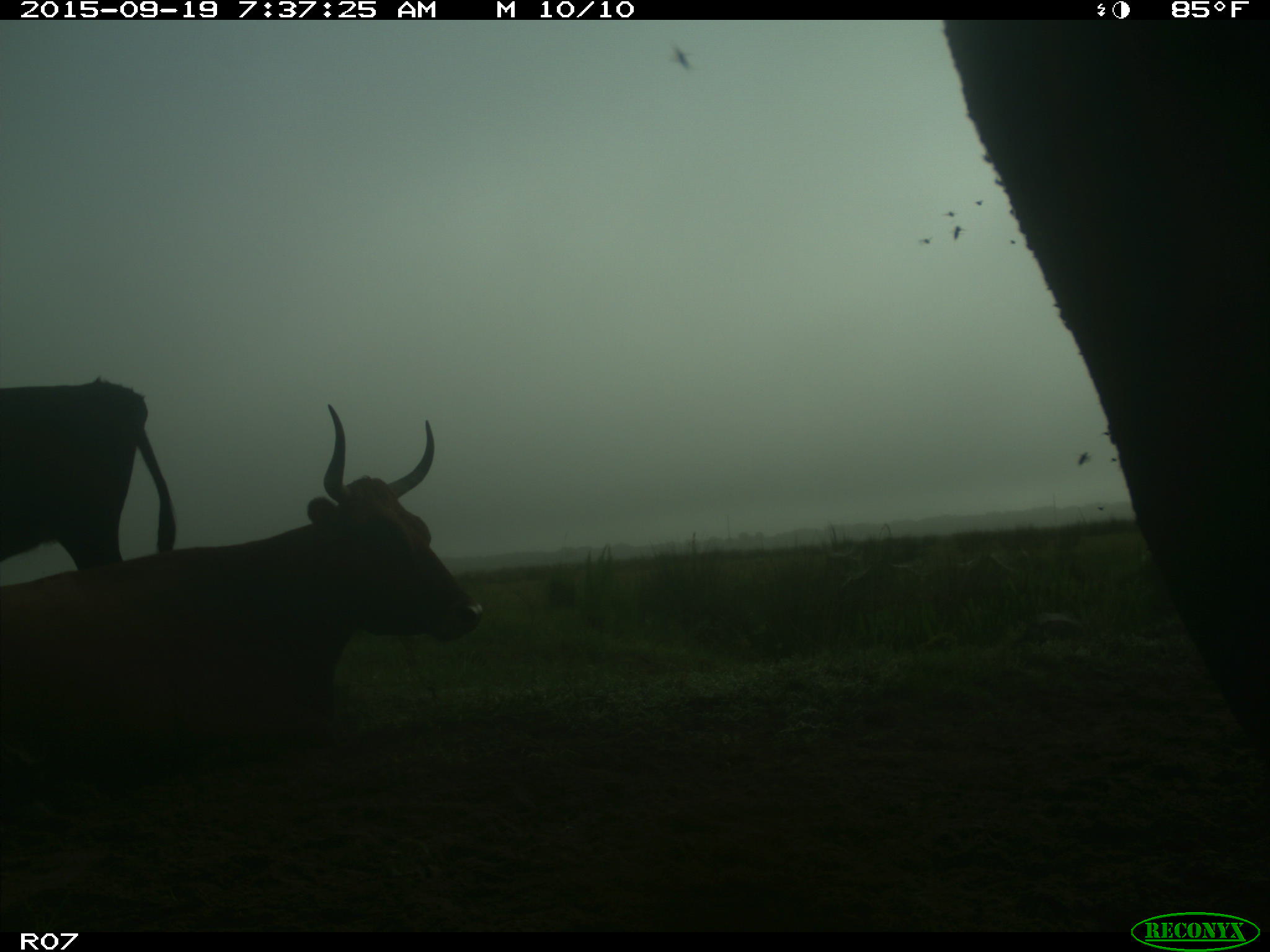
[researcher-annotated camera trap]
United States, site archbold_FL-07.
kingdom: Animalia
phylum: Chordata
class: Mammalia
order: Artiodactyla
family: Bovidae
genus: Bos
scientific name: Bos taurus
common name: domestic cow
Bos taurus (domestic cow).